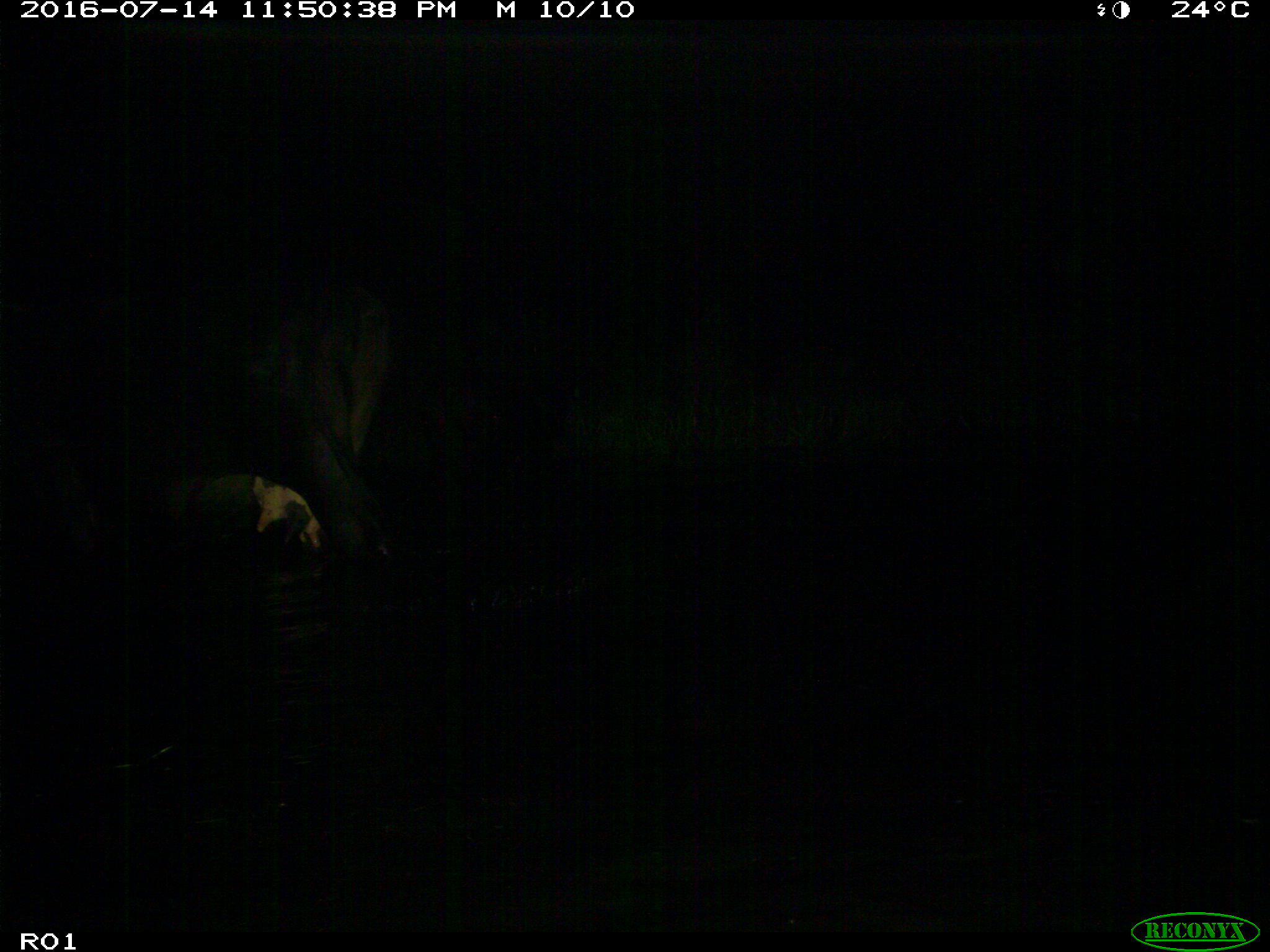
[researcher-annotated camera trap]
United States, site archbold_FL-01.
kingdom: Animalia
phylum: Chordata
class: Mammalia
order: Artiodactyla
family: Bovidae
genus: Bos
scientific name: Bos taurus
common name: domestic cow